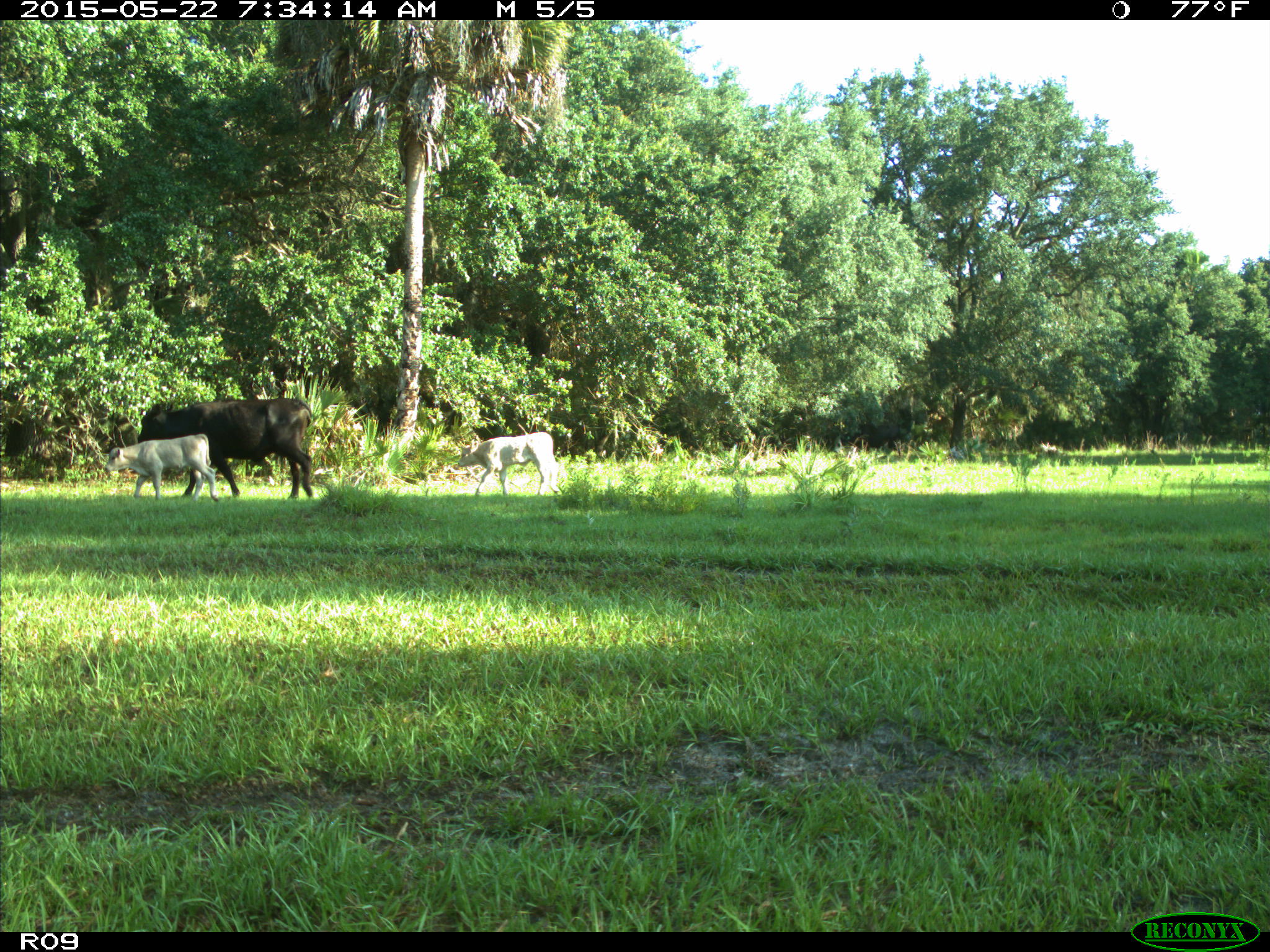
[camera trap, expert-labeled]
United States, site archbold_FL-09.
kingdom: Animalia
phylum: Chordata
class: Mammalia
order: Artiodactyla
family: Bovidae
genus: Bos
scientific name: Bos taurus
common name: domestic cow